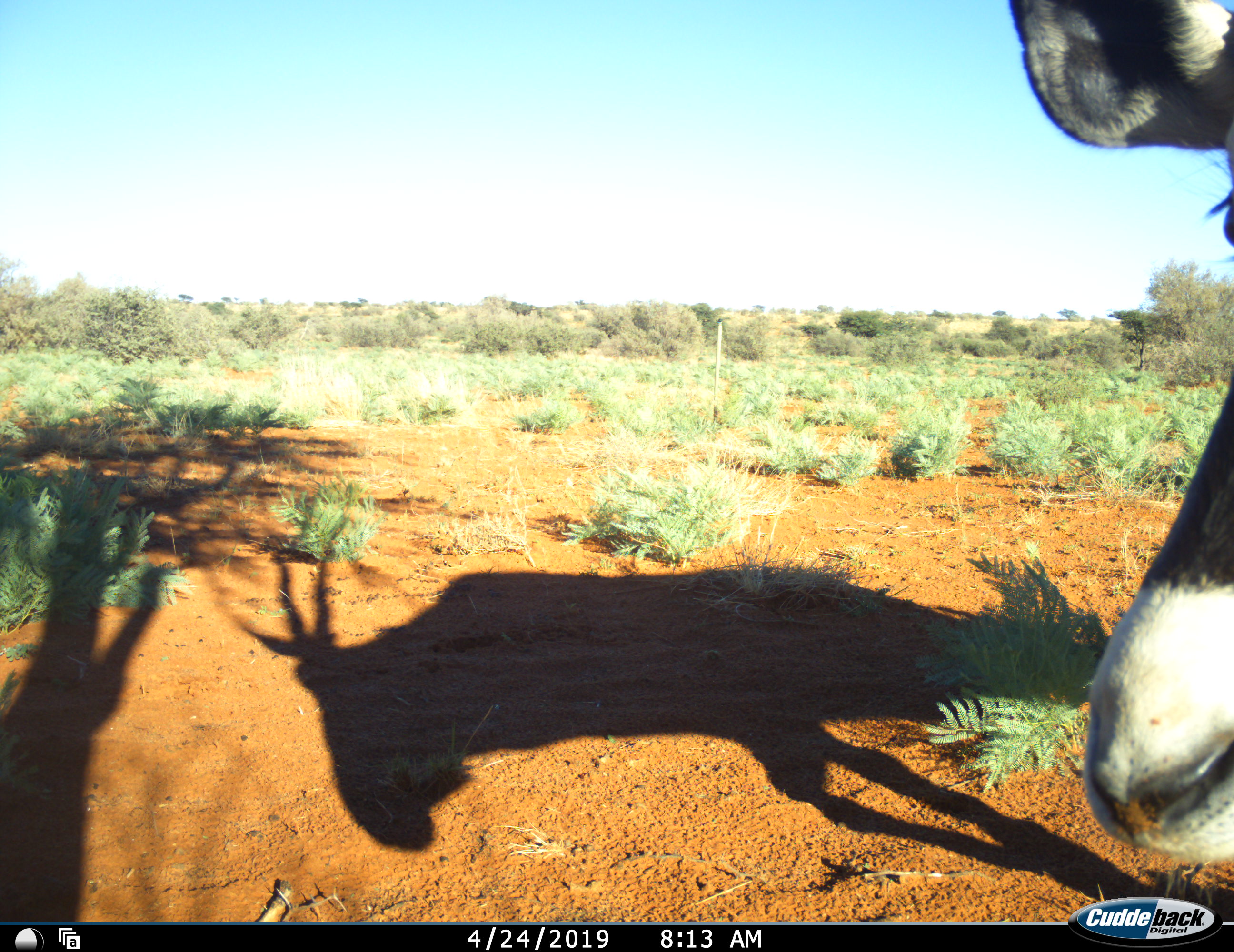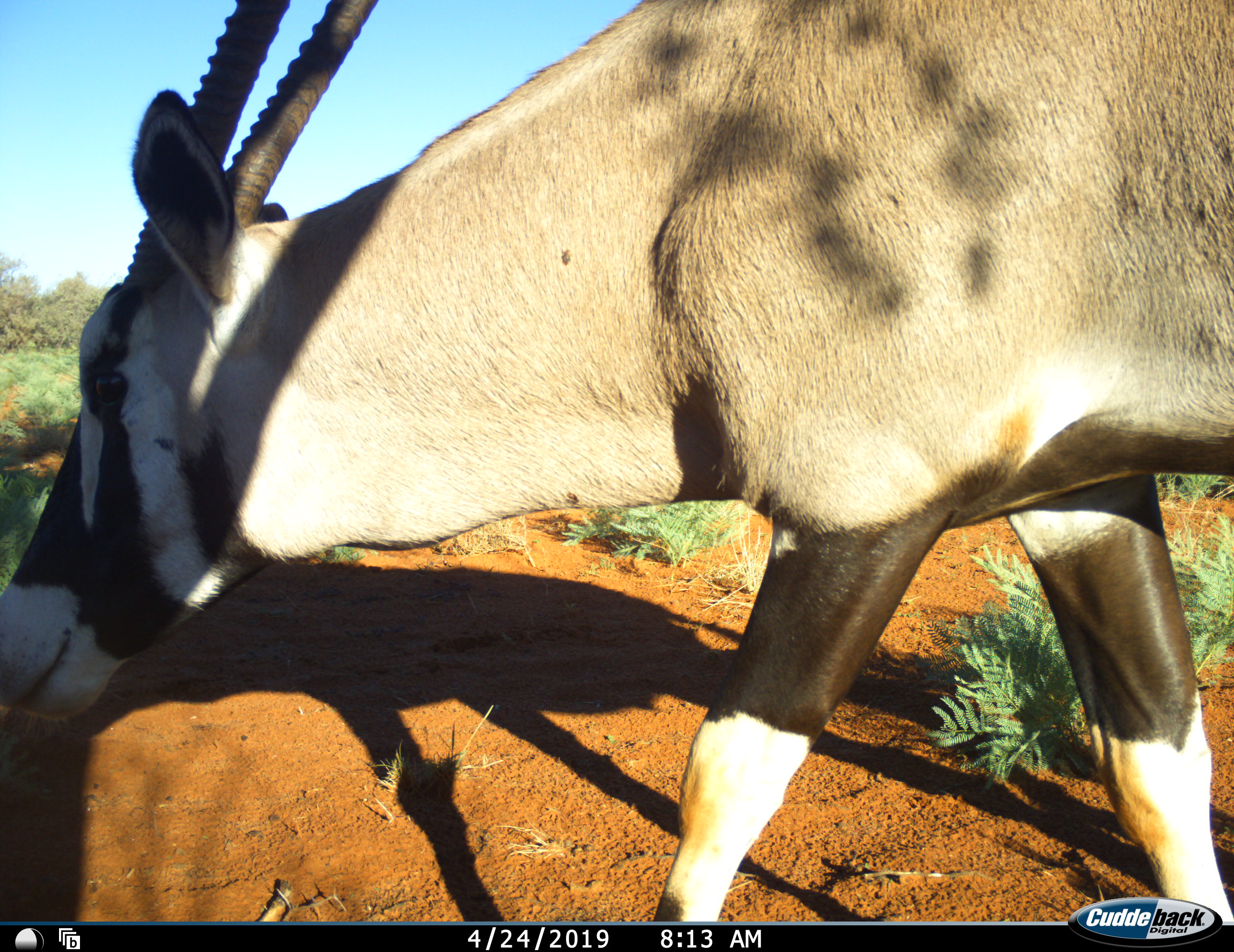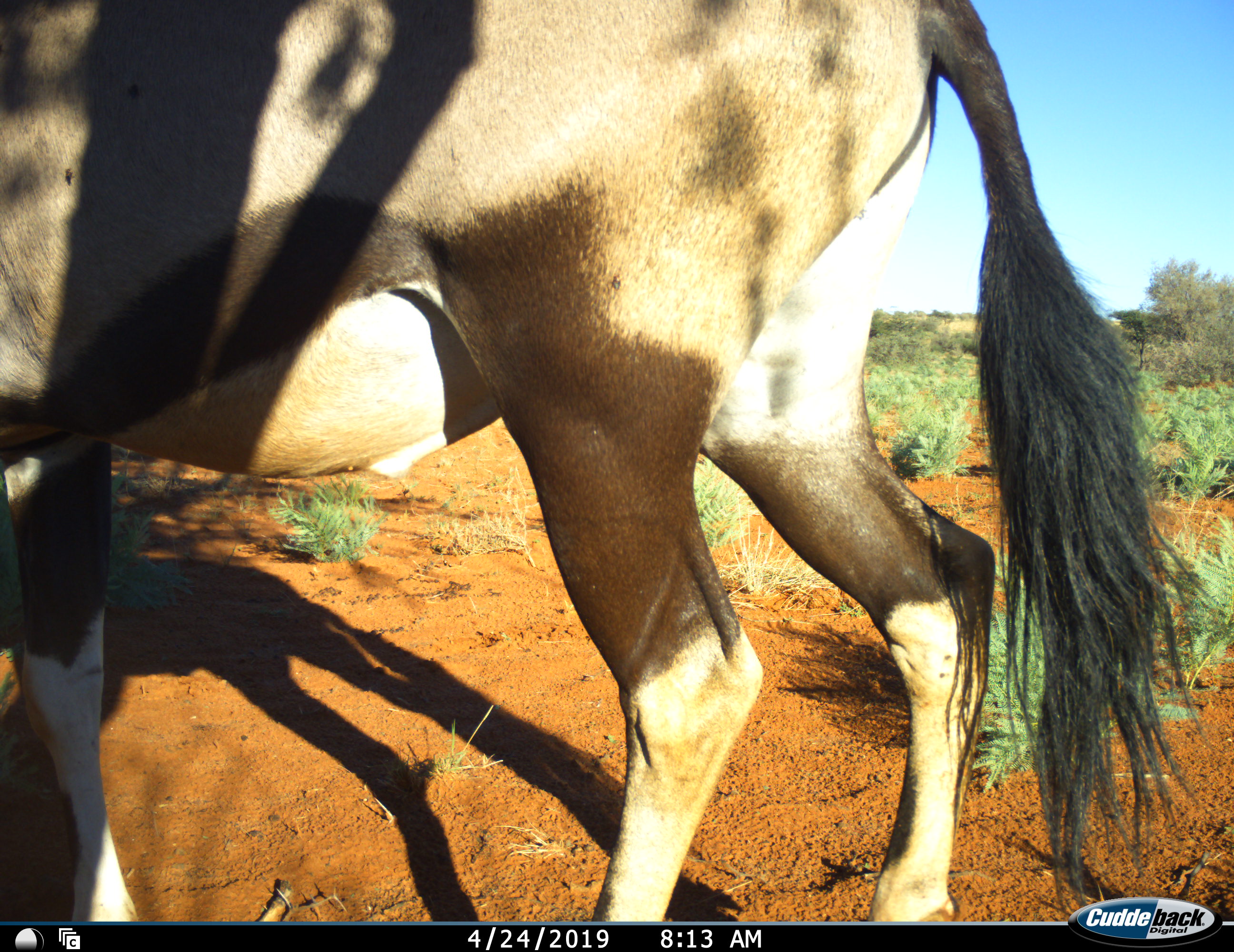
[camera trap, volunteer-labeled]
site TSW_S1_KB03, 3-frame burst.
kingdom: Animalia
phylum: Chordata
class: Mammalia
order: Artiodactyla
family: Bovidae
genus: Oryx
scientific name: Oryx gazella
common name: gemsbok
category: oryx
Oryx (gemsbok) (Oryx gazella), count 1. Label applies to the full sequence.